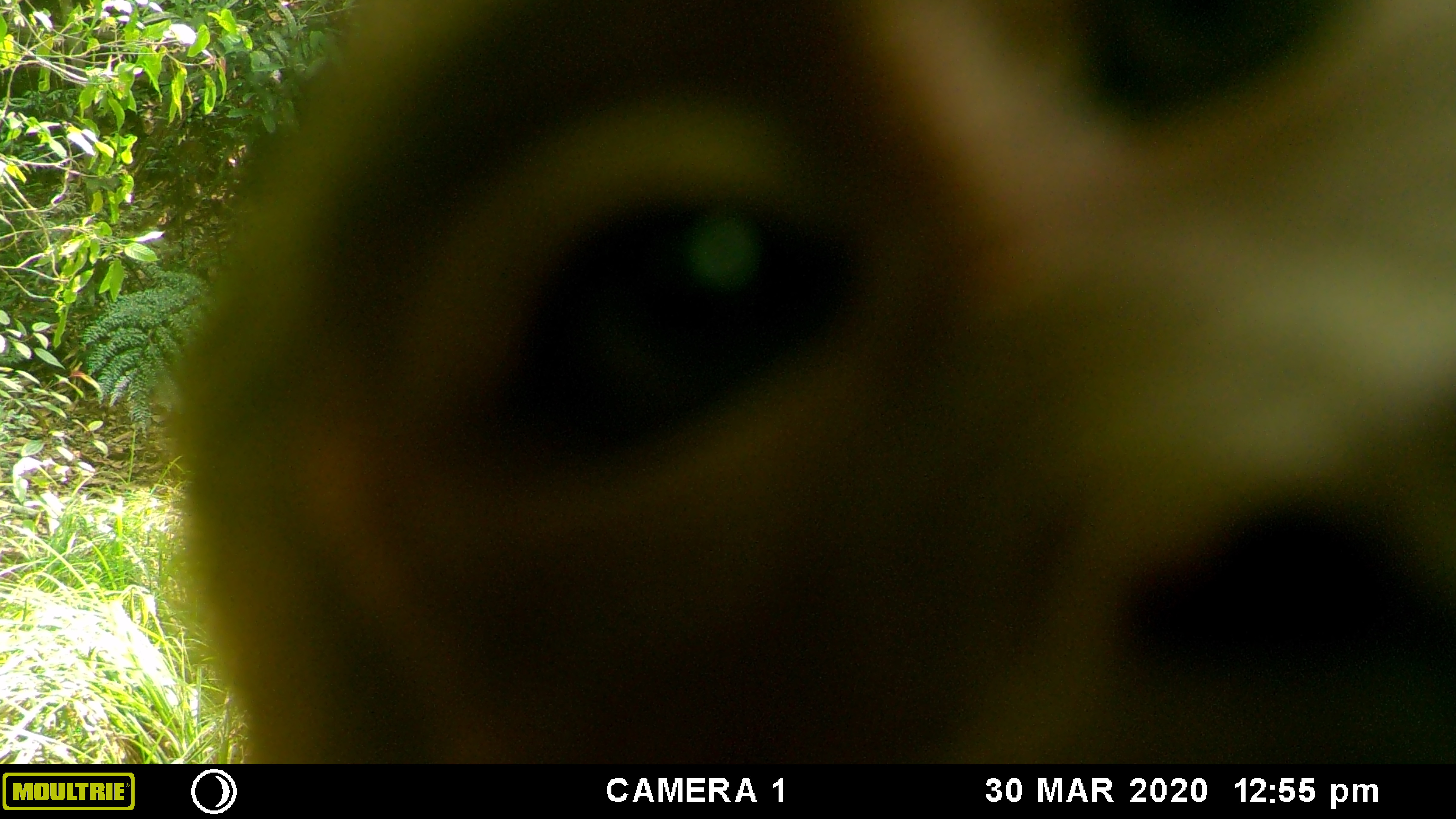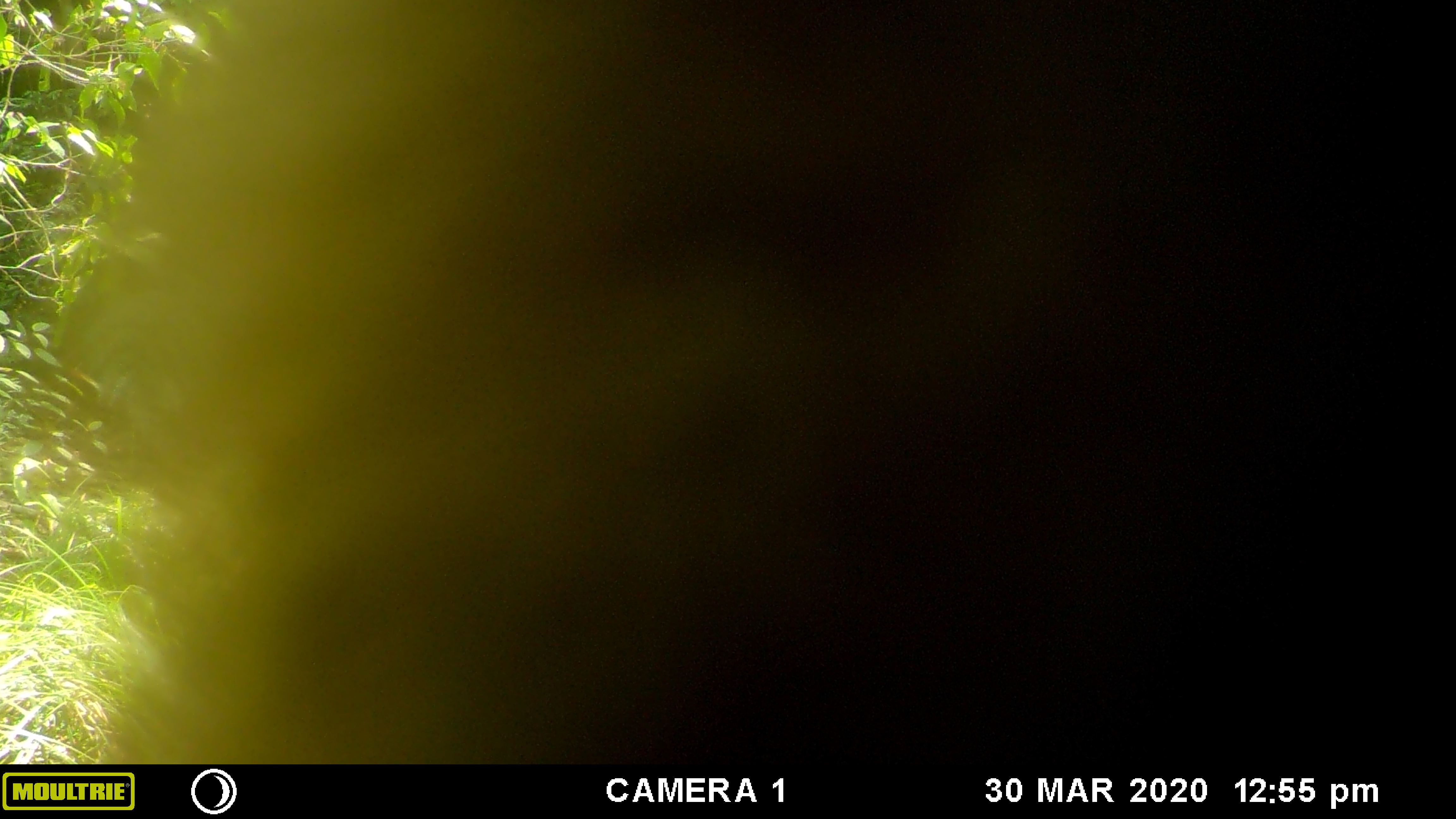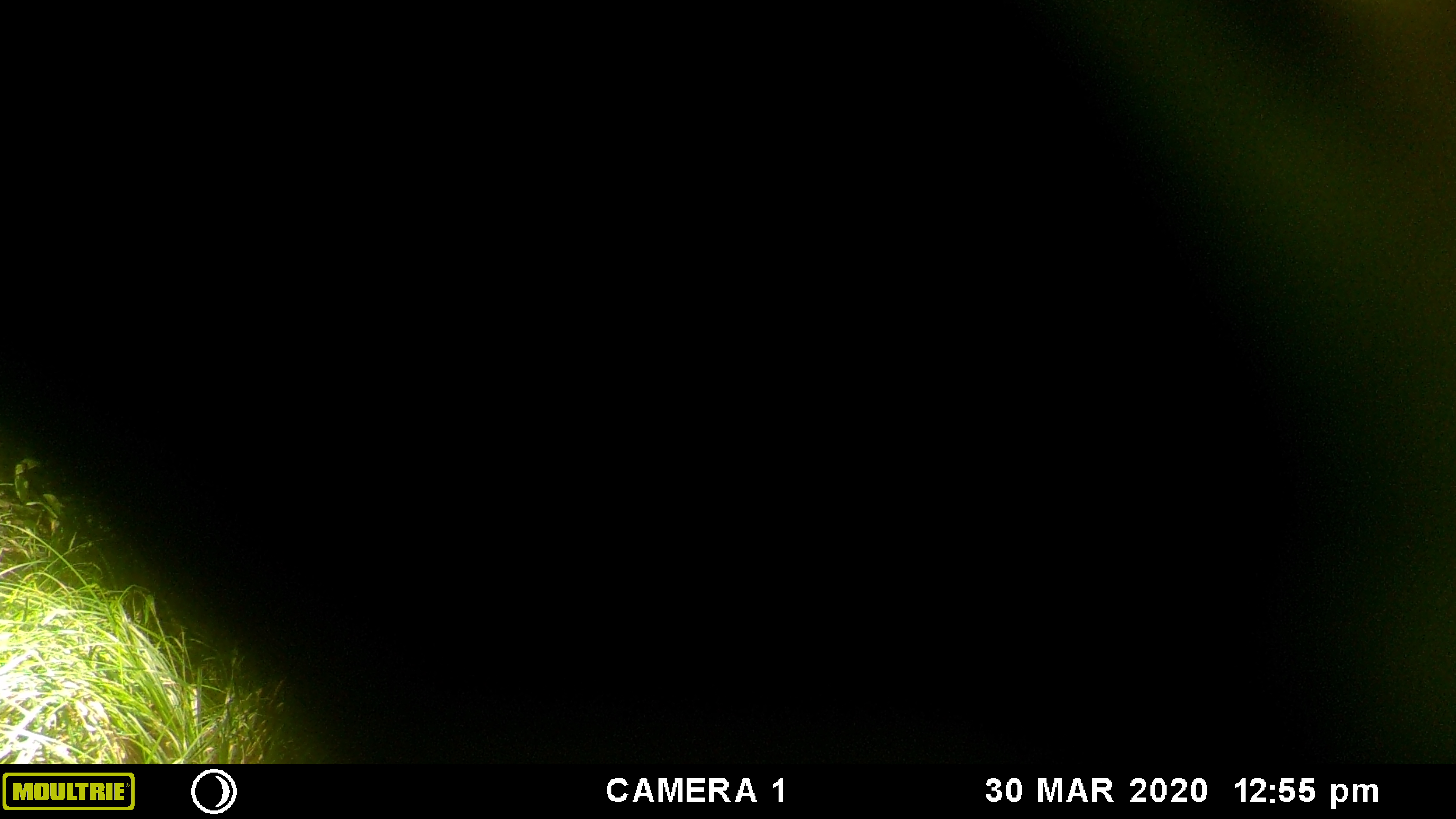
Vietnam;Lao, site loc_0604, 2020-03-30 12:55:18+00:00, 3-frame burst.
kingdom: Animalia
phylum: Chordata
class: Mammalia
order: Primates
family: Cercopithecidae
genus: Macaca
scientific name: Macaca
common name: macaques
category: assam or rhesus macaque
Assam or rhesus macaque (macaques) (Macaca). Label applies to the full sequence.